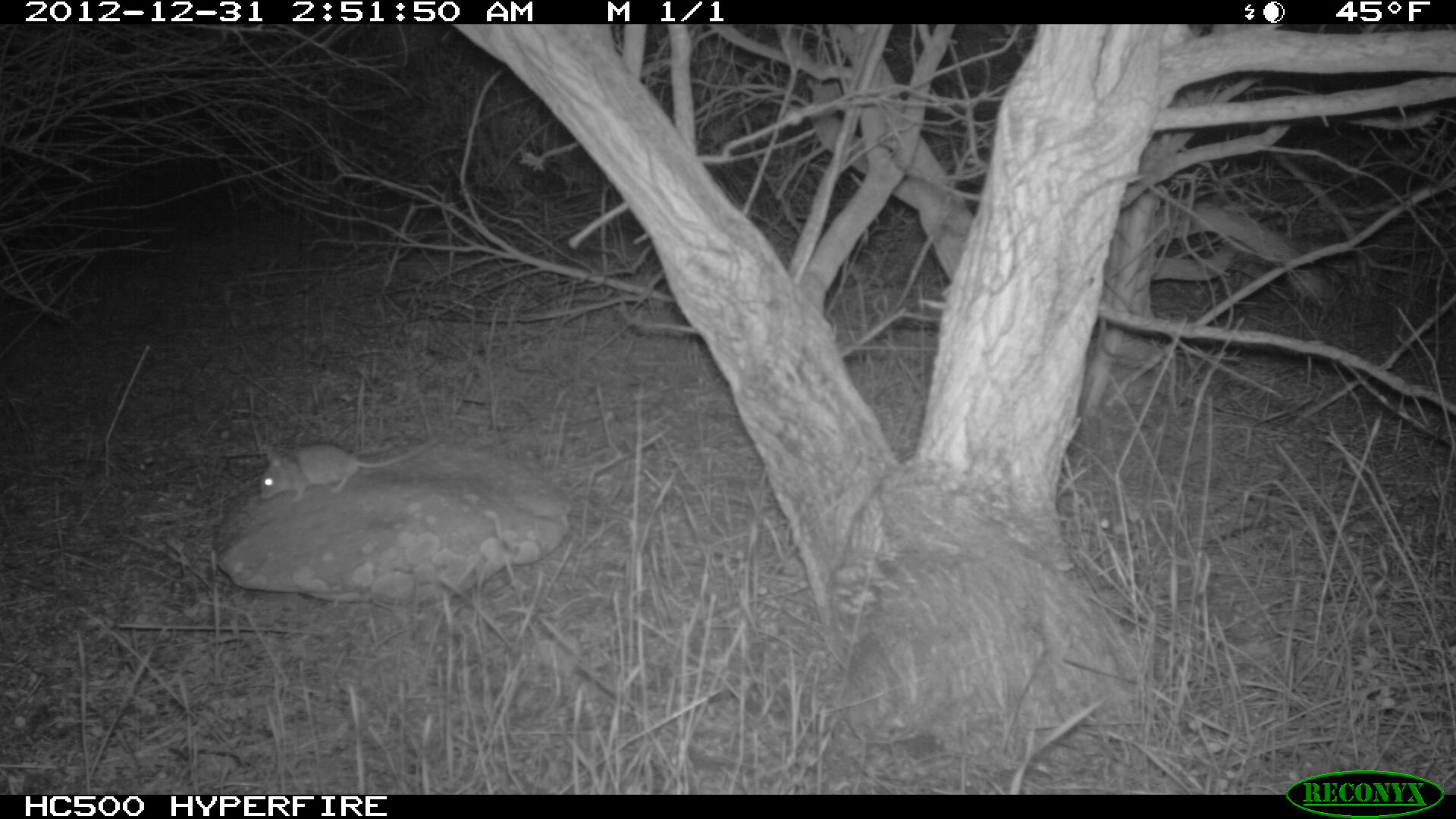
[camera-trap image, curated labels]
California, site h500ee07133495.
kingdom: Animalia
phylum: Chordata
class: Mammalia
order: Rodentia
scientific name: Rodentia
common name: rodent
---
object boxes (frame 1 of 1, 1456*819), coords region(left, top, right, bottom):
rodent: region(260, 435, 439, 502)